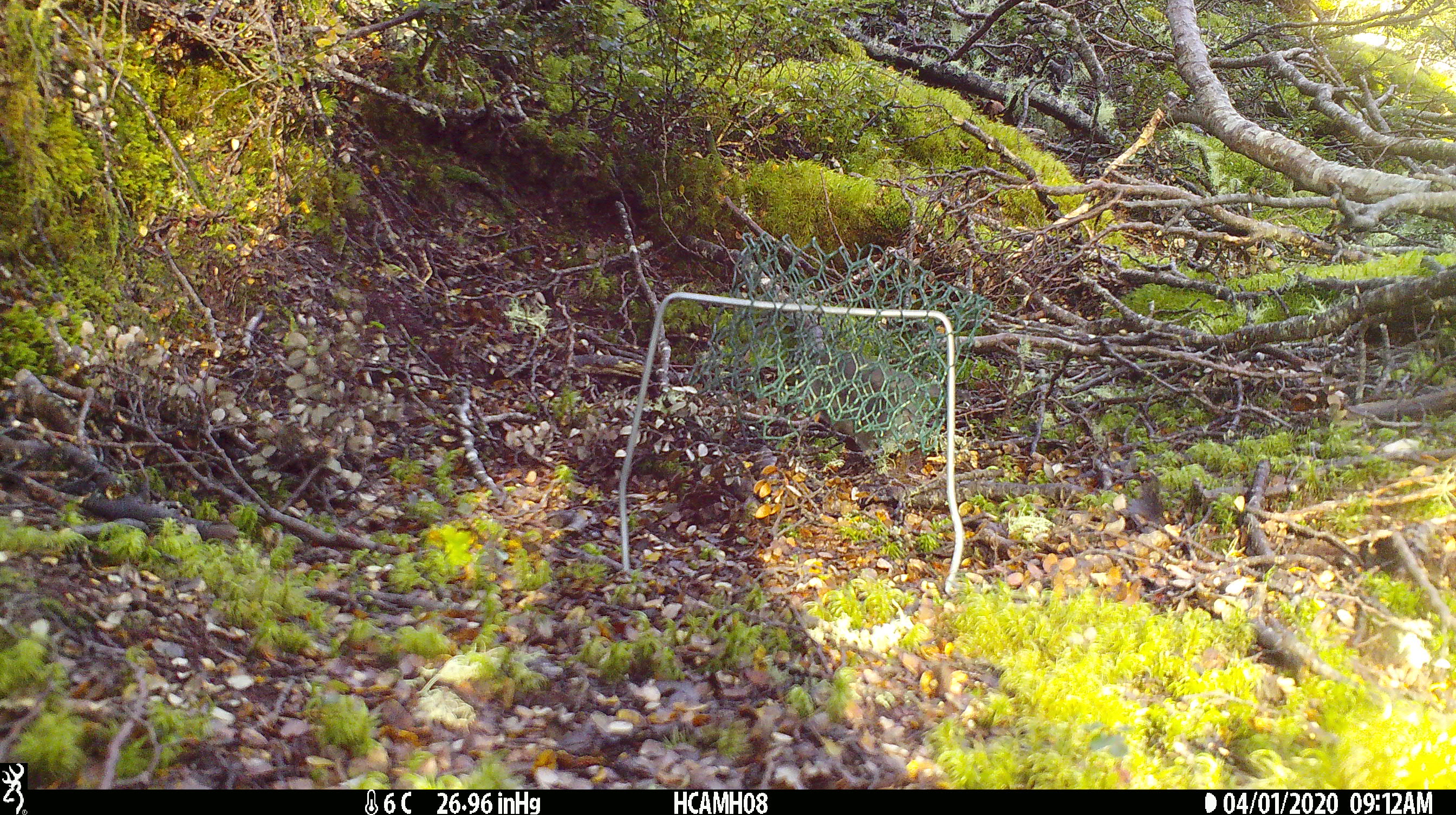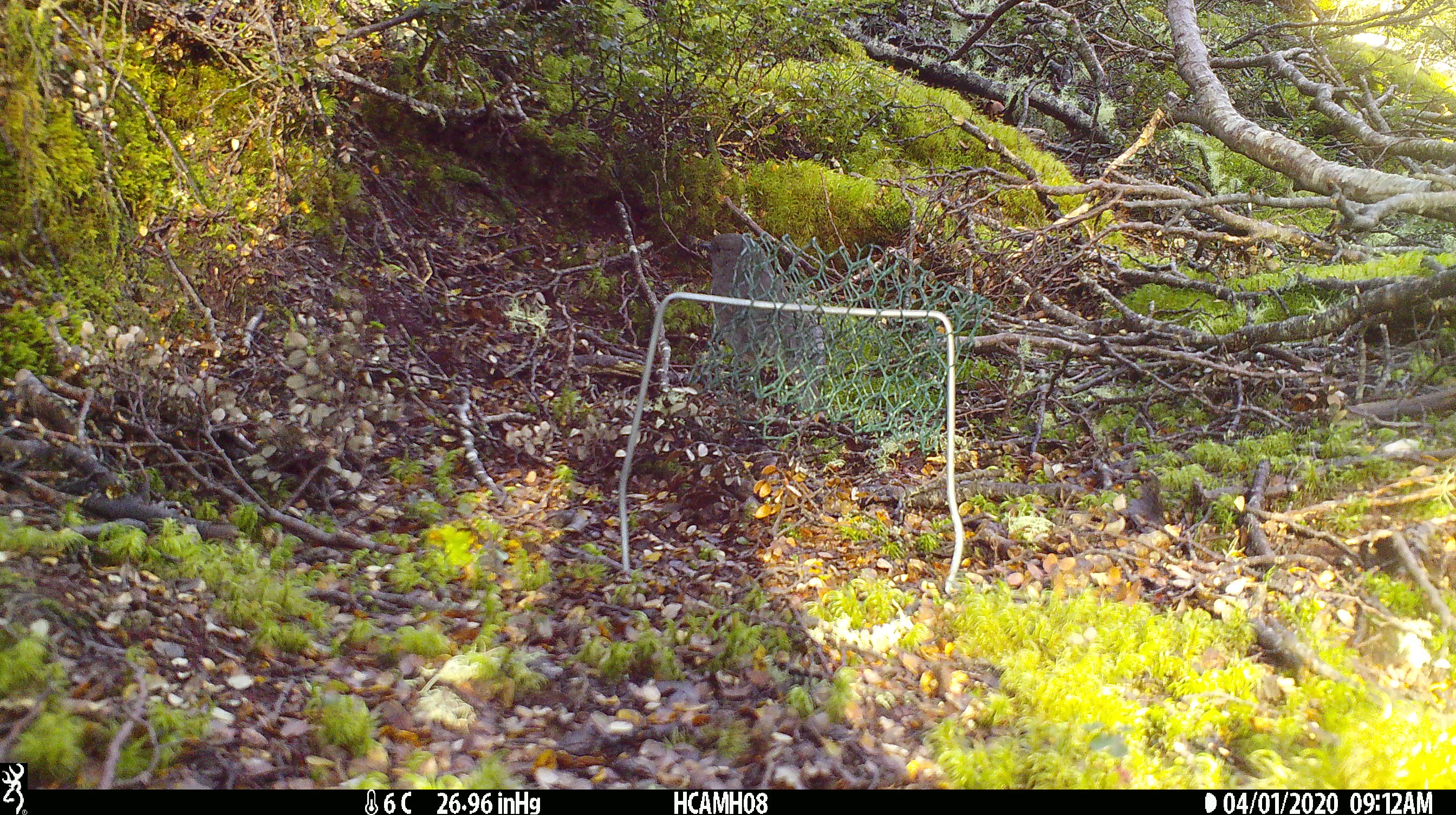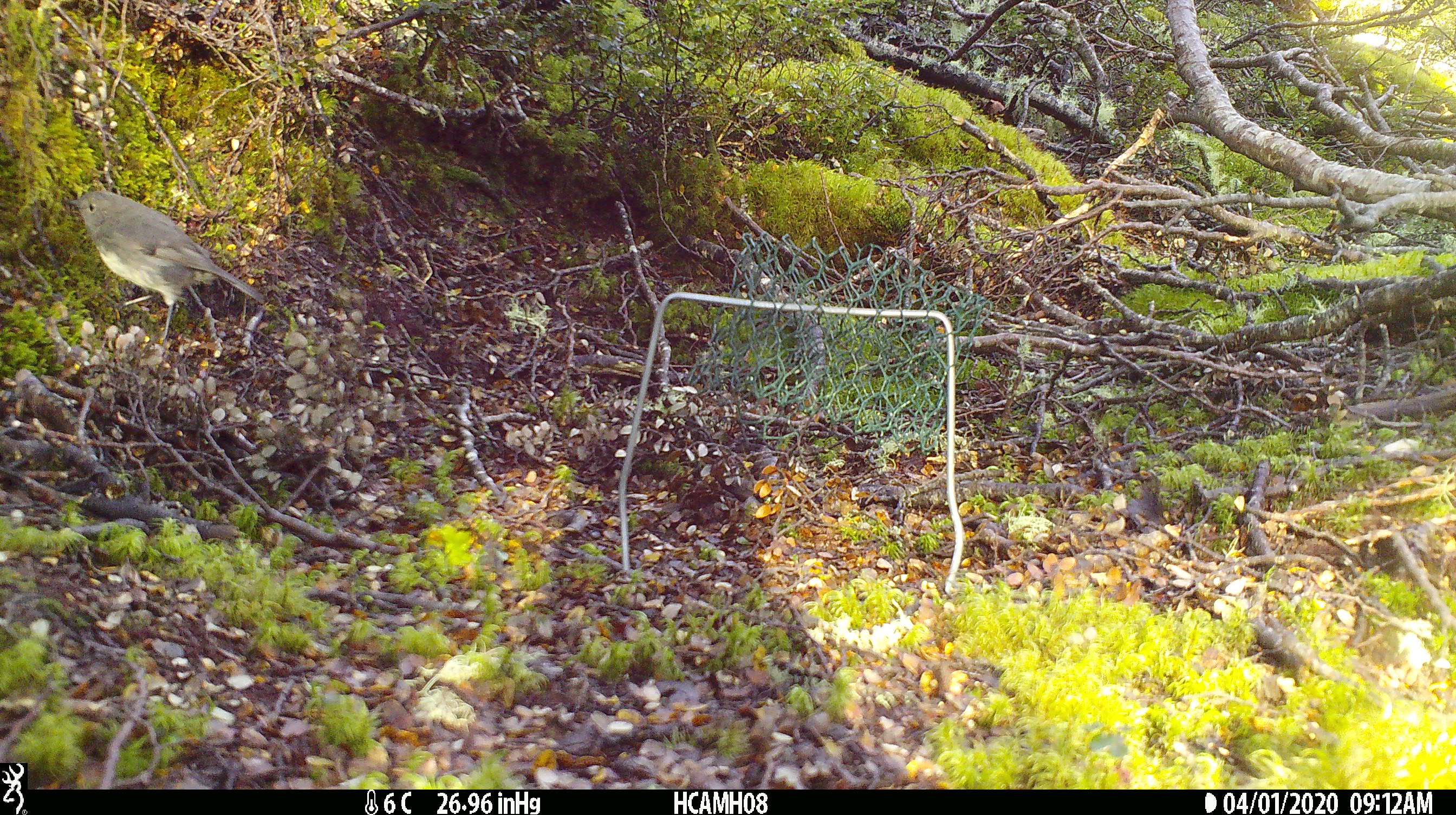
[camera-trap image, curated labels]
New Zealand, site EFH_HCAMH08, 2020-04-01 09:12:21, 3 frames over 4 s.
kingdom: Animalia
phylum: Chordata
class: Aves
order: Passeriformes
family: Petroicidae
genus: Petroica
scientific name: Petroica australis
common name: new zealand robin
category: robin